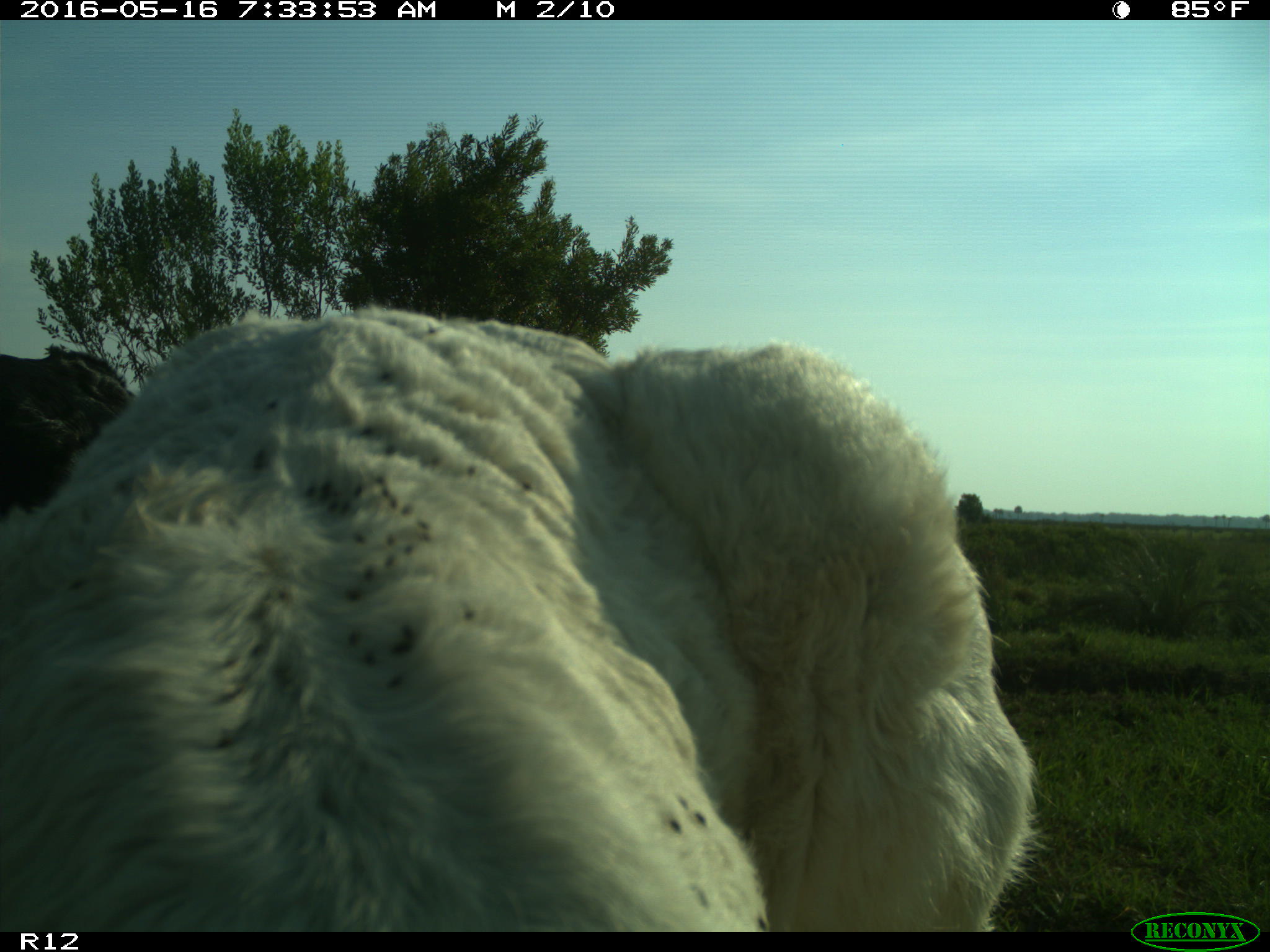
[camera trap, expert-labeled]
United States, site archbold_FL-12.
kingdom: Animalia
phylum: Chordata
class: Mammalia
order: Artiodactyla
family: Bovidae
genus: Bos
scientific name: Bos taurus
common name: domestic cow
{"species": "Bos taurus (domestic cow)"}